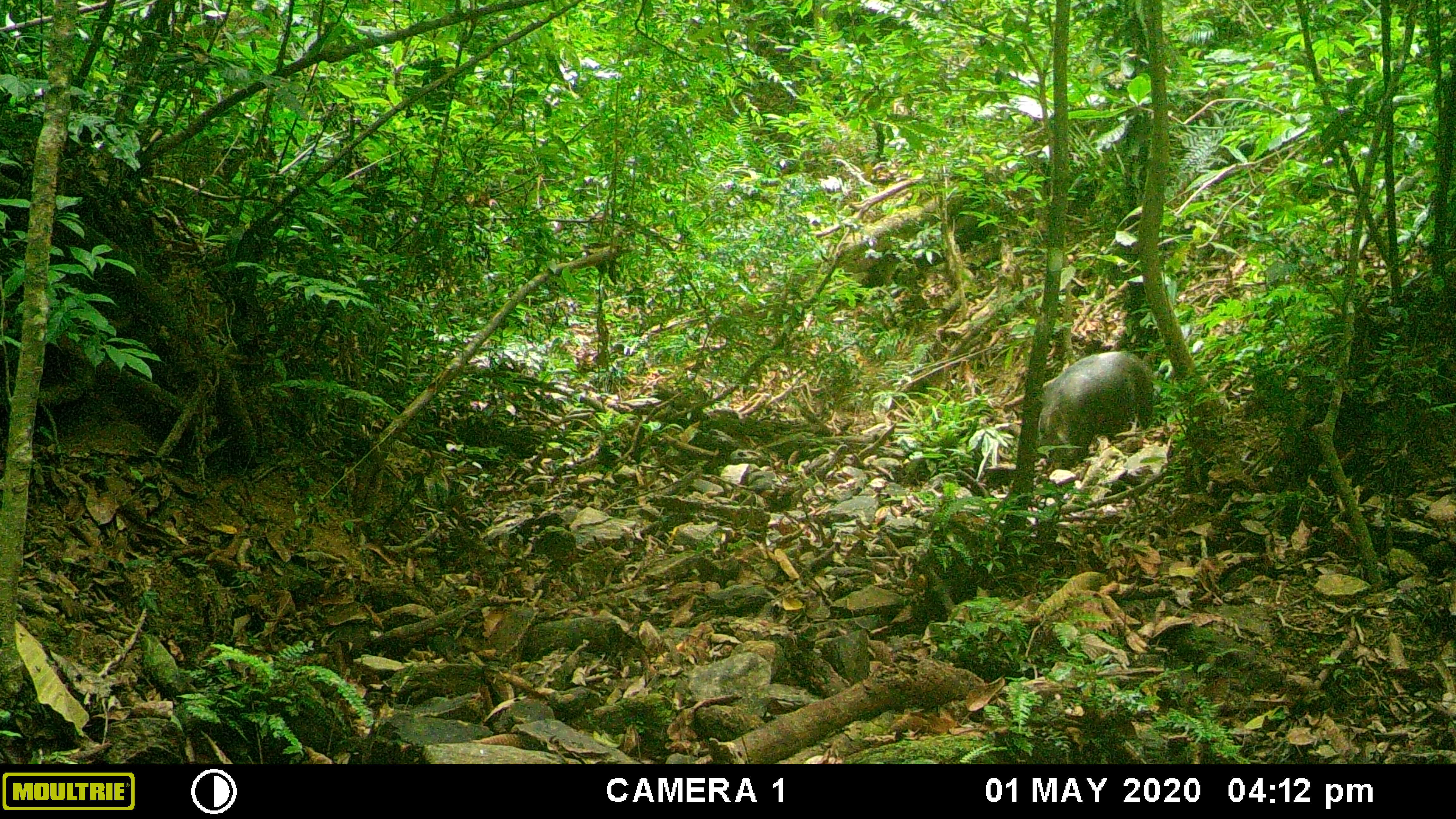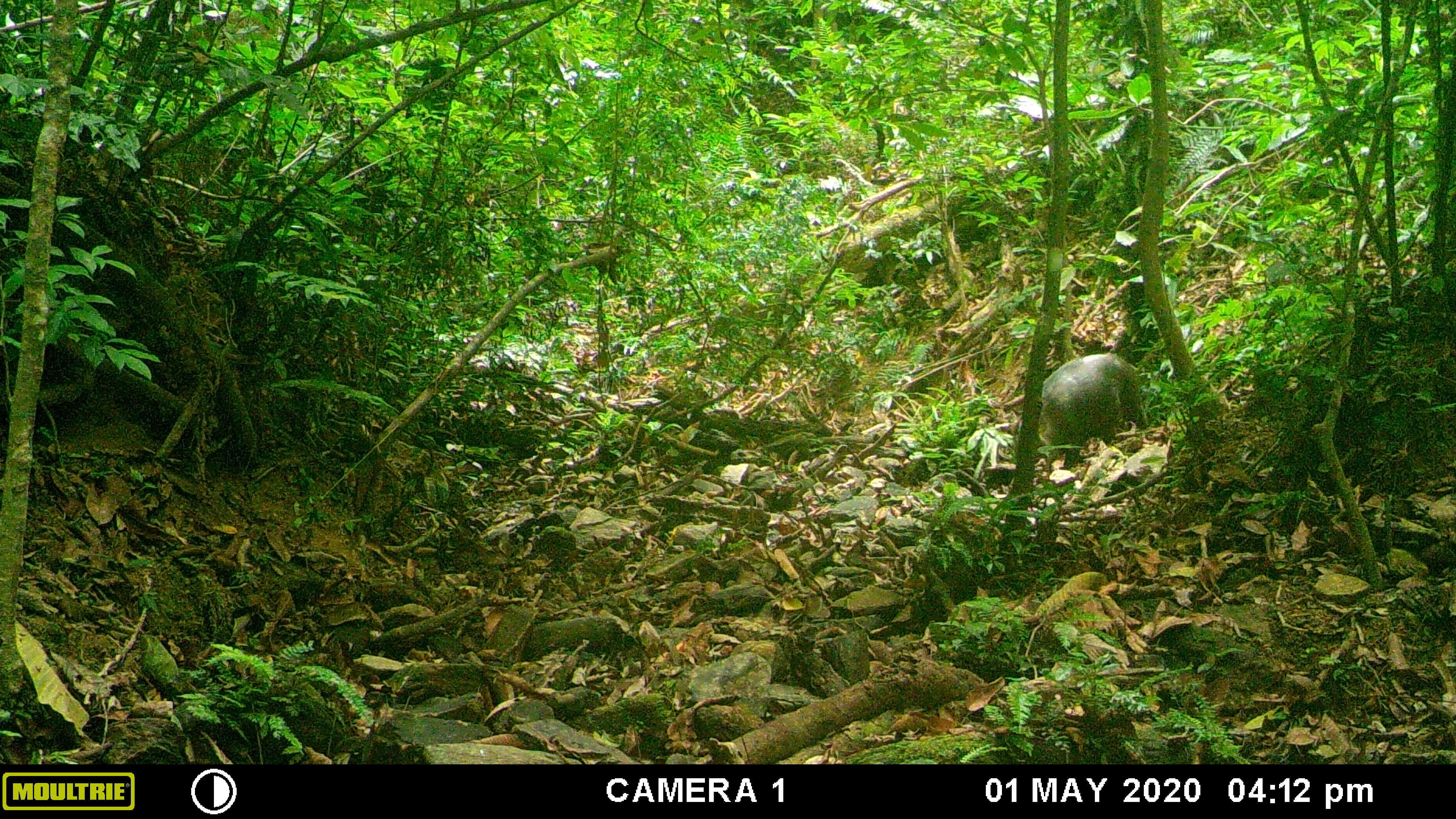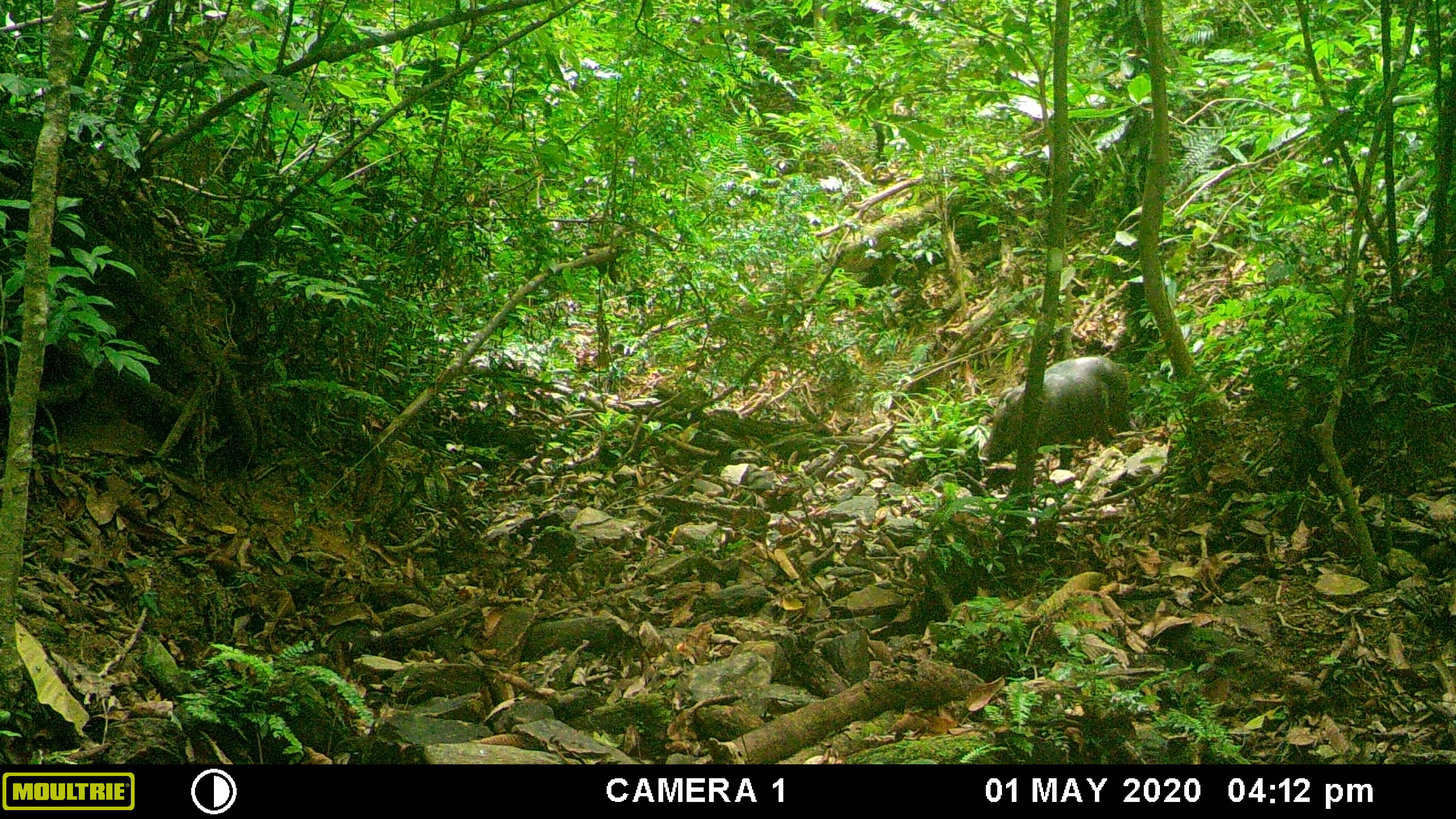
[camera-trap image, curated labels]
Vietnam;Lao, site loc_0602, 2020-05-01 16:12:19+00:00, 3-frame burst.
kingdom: Animalia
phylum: Chordata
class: Mammalia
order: Artiodactyla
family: Suidae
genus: Sus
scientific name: Sus scrofa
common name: eurasian wild pig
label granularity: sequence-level